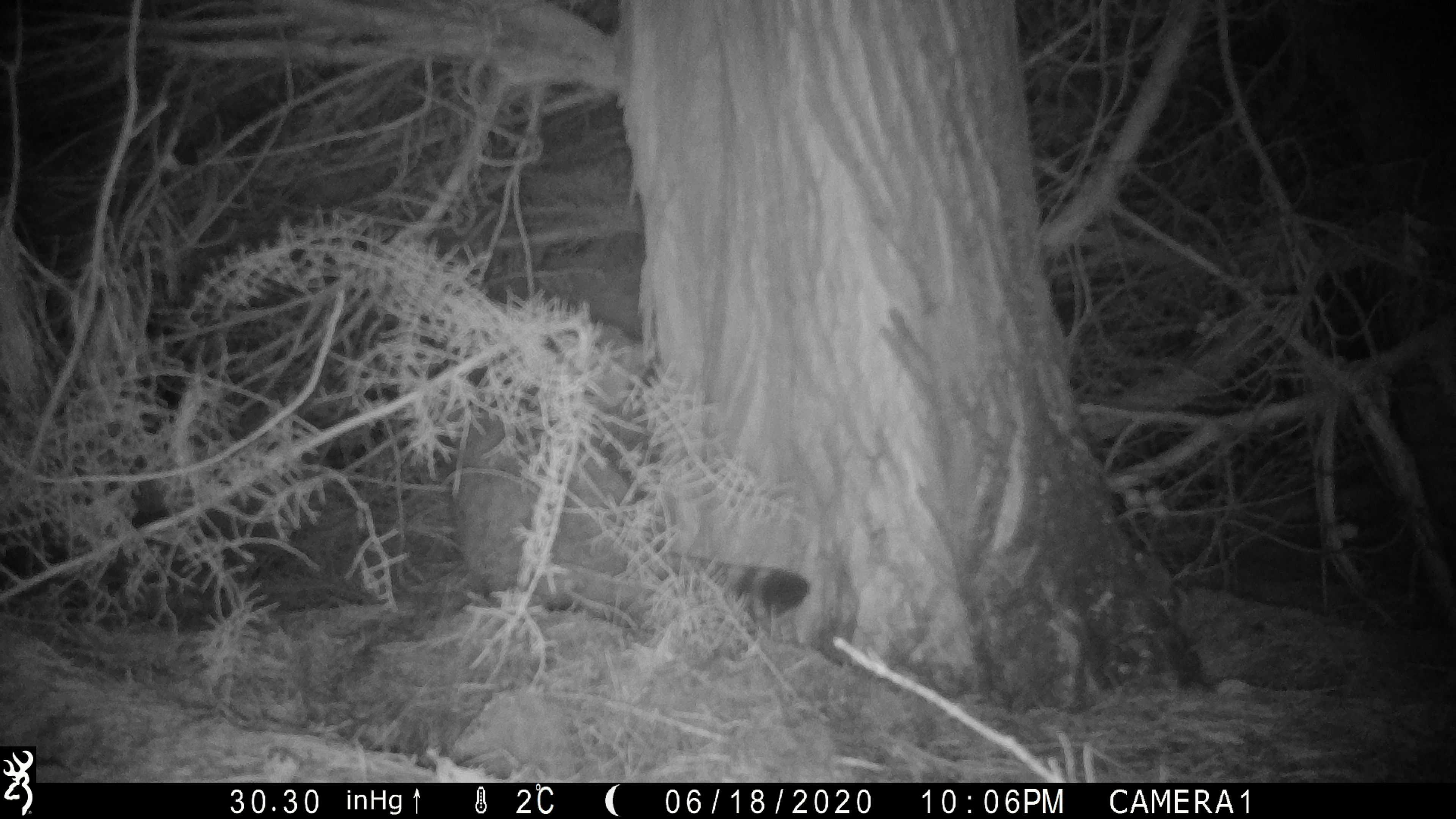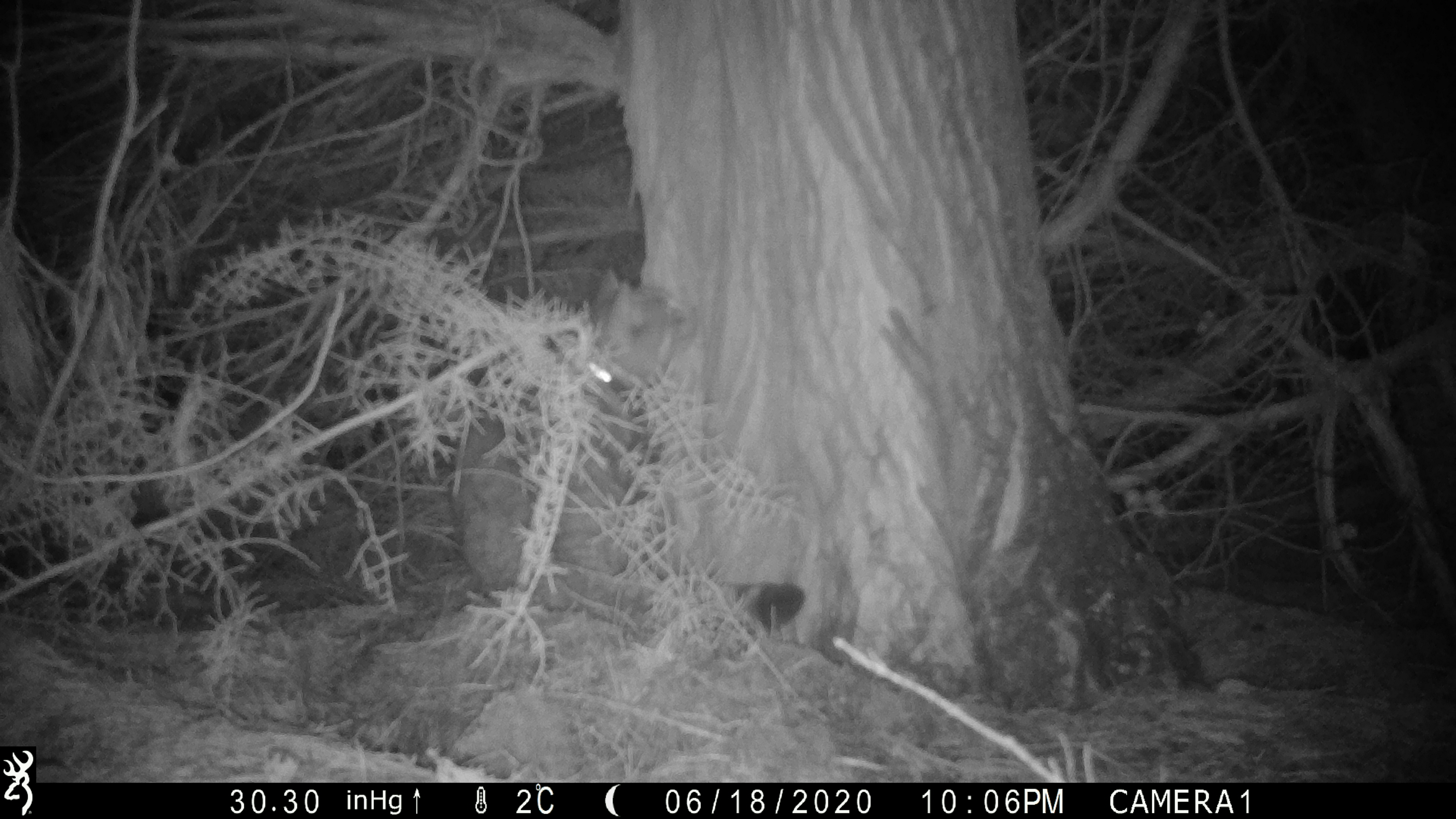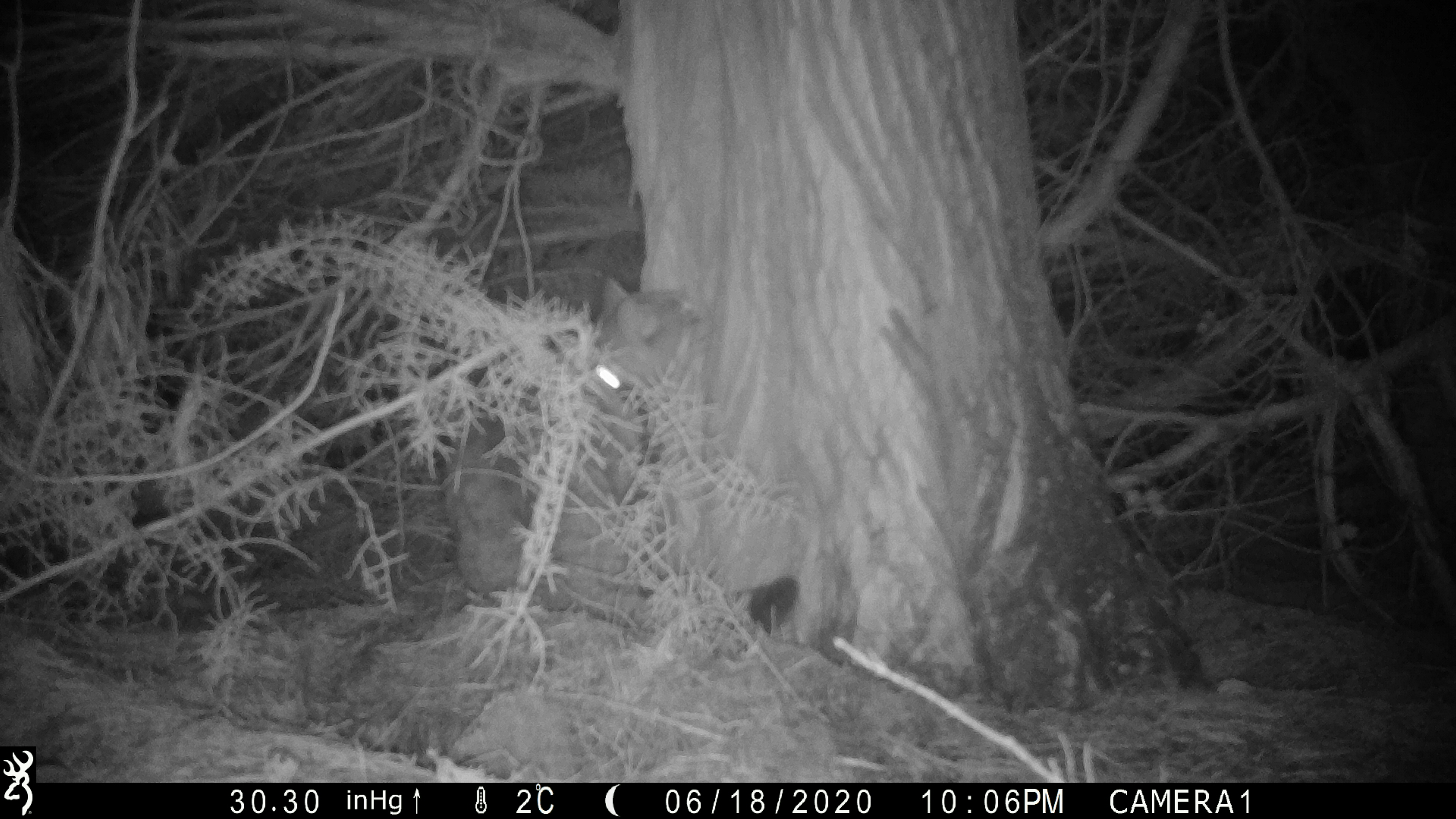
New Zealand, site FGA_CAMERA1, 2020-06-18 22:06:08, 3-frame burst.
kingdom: Animalia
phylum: Chordata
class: Mammalia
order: Carnivora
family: Felidae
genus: Felis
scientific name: Felis catus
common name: domestic cat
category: cat